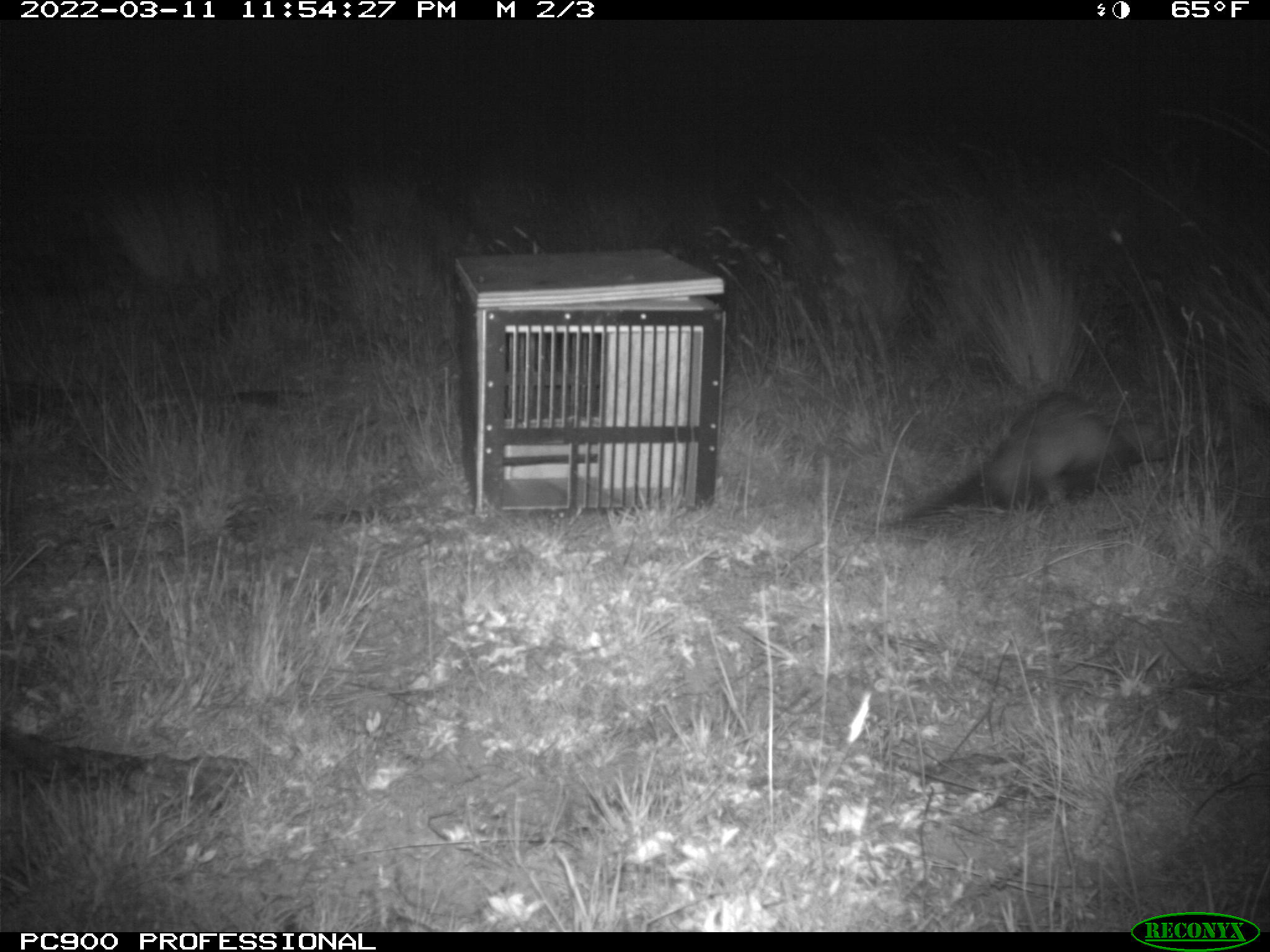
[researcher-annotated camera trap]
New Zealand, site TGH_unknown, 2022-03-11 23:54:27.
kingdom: Animalia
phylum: Chordata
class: Mammalia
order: Carnivora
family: Mustelidae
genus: Mustela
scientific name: Mustela furo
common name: ferret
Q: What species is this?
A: Ferret (Mustela furo).